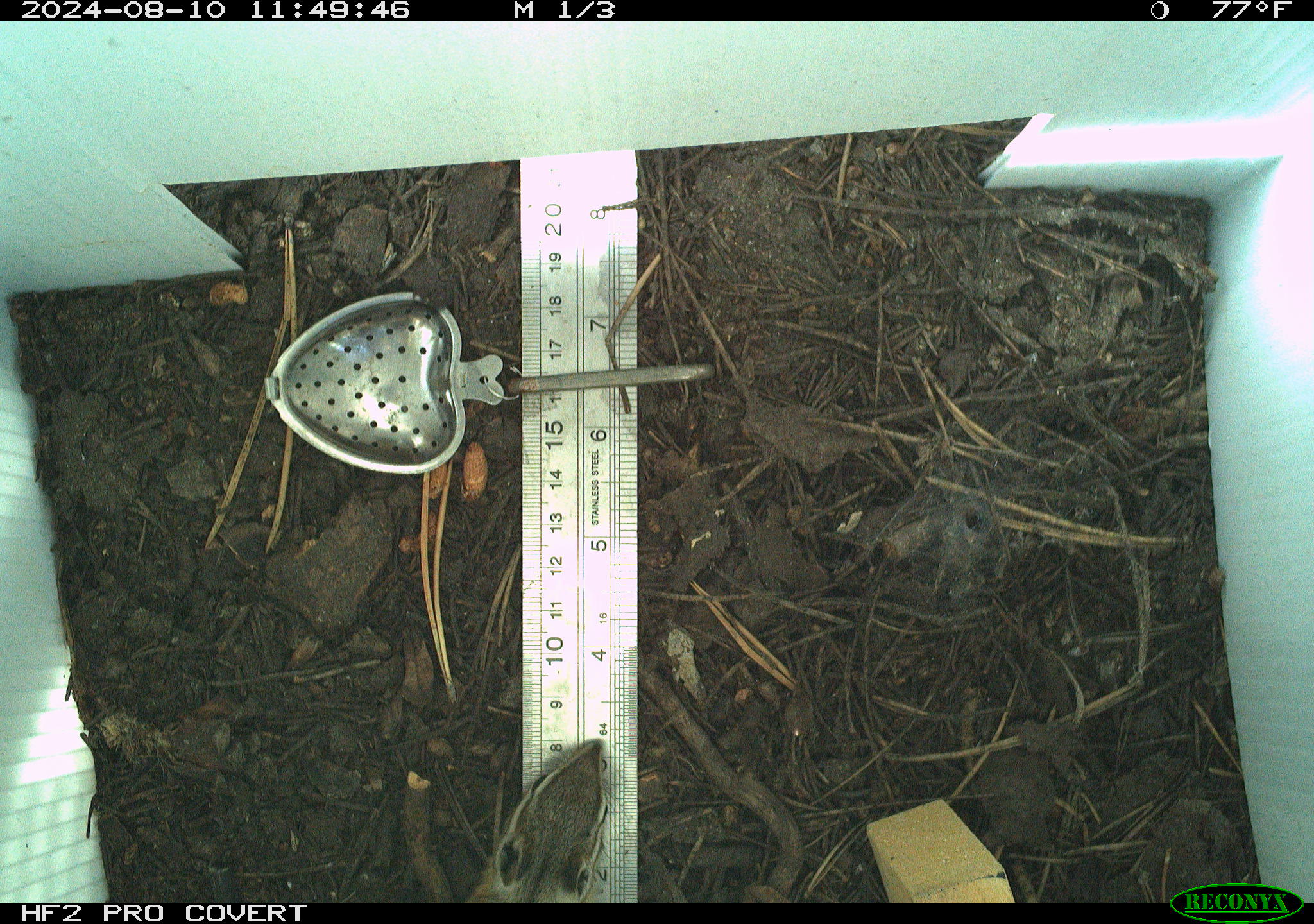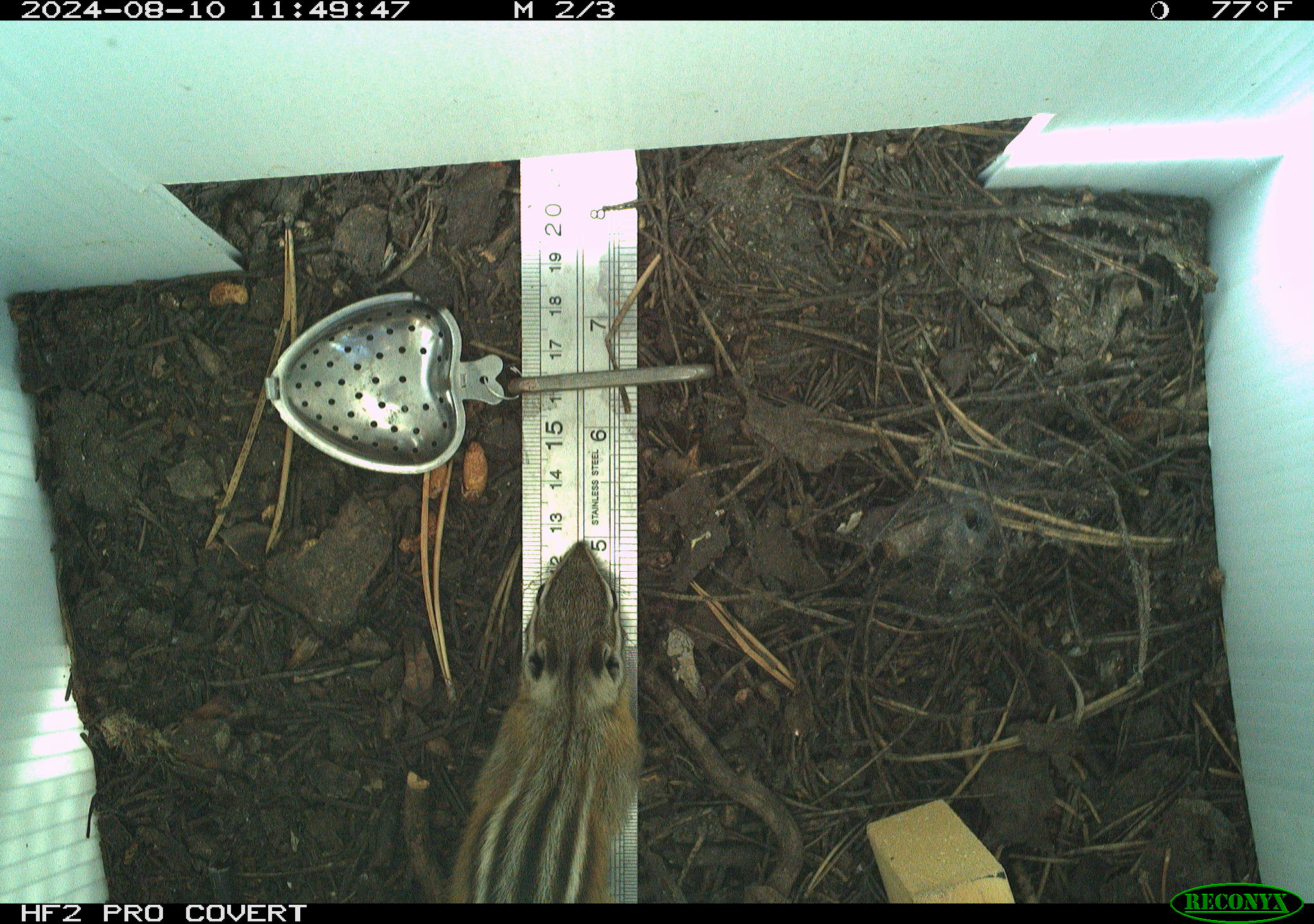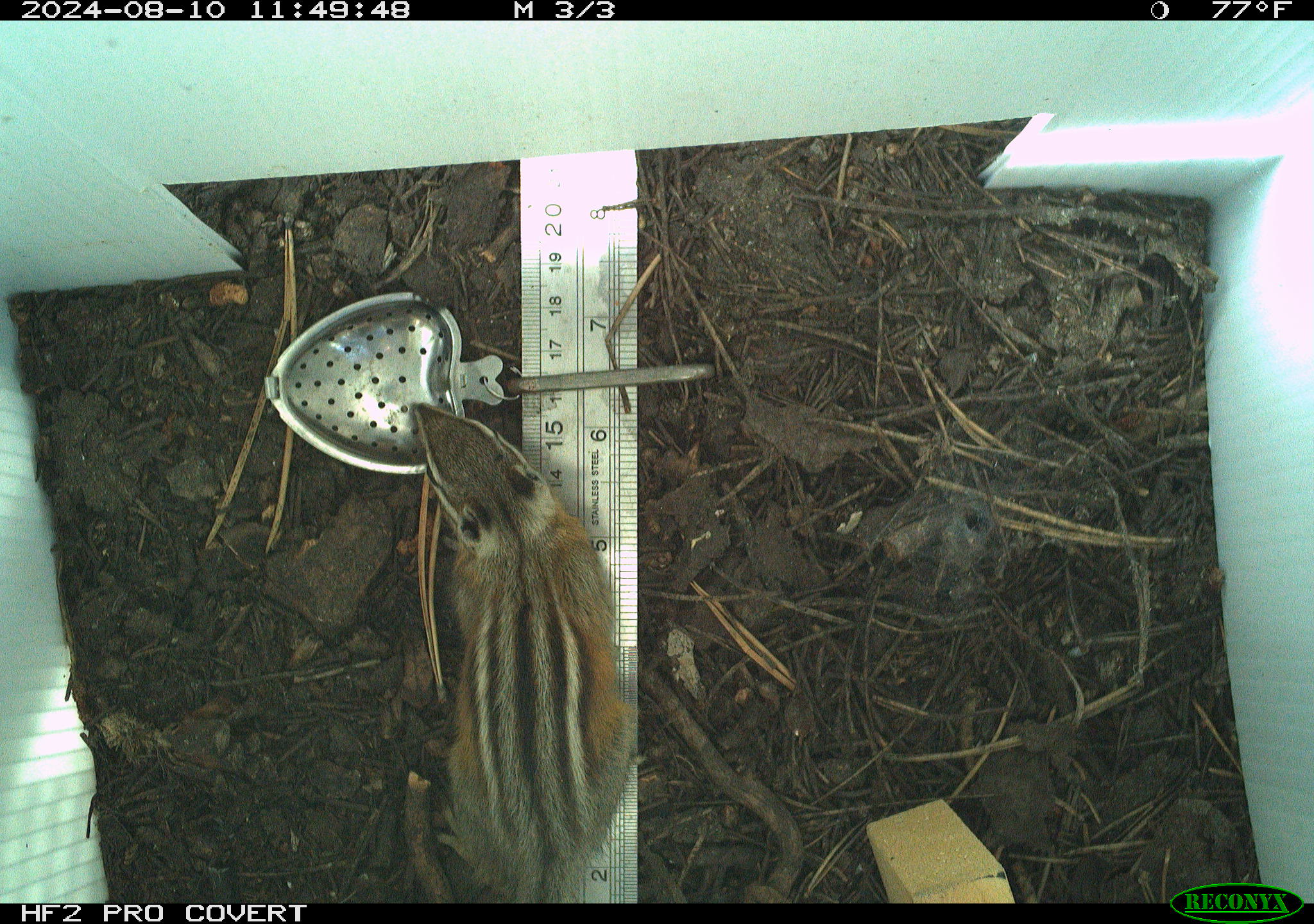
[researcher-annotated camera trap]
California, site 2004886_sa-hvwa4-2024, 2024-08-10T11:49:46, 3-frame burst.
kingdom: Animalia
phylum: Chordata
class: Mammalia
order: Rodentia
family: Sciuridae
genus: Neotamias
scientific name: Neotamias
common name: western chipmunks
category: neotamias species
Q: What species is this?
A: Neotamias species (western chipmunks) (Neotamias).